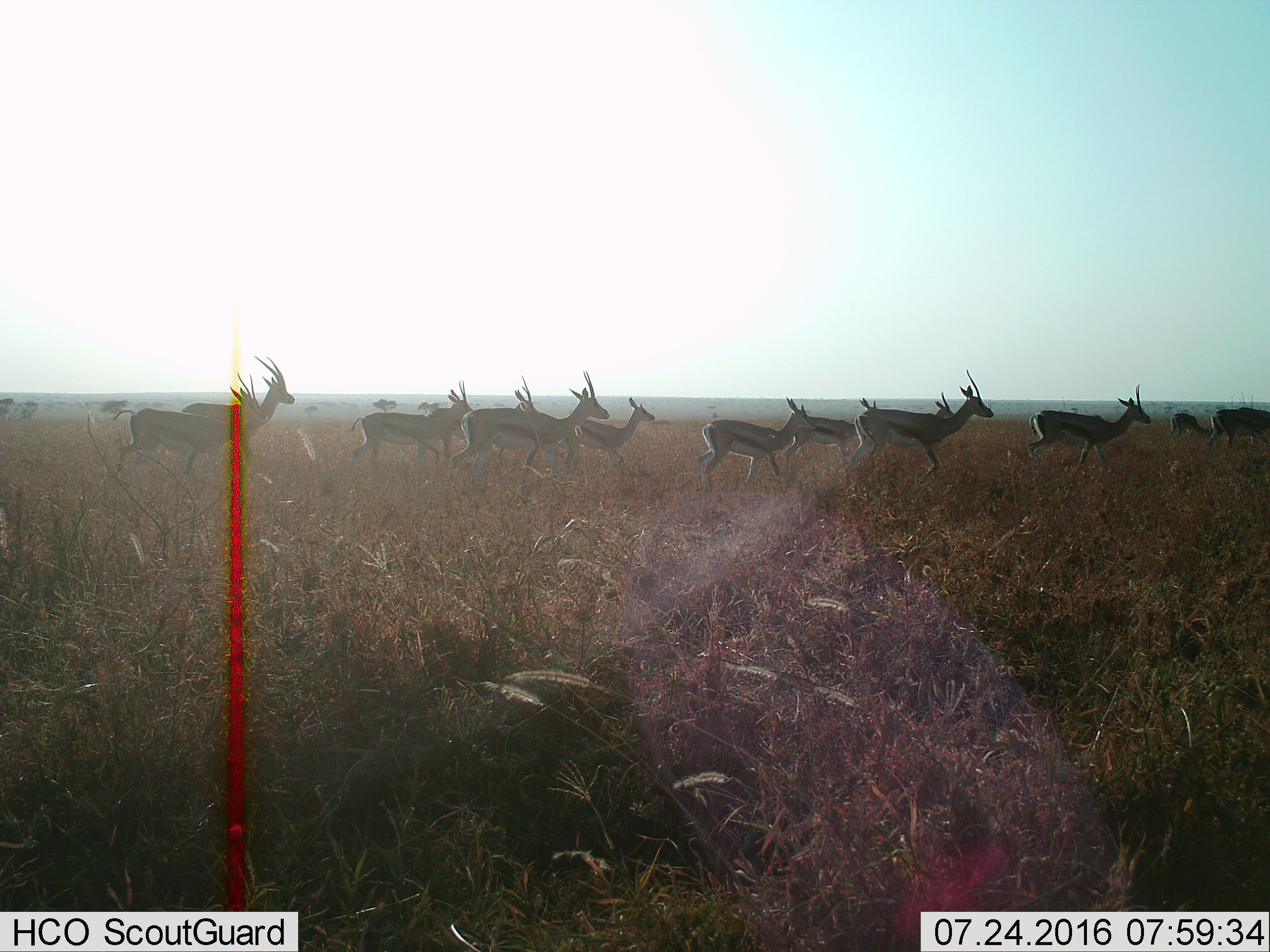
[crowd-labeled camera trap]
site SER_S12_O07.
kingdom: Animalia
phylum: Chordata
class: Mammalia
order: Artiodactyla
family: Bovidae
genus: Eudorcas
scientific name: Eudorcas thomsonii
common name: thomson's gazelle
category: gazellethomsons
Gazellethomsons (thomson's gazelle) (Eudorcas thomsonii), count 11-50. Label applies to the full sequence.